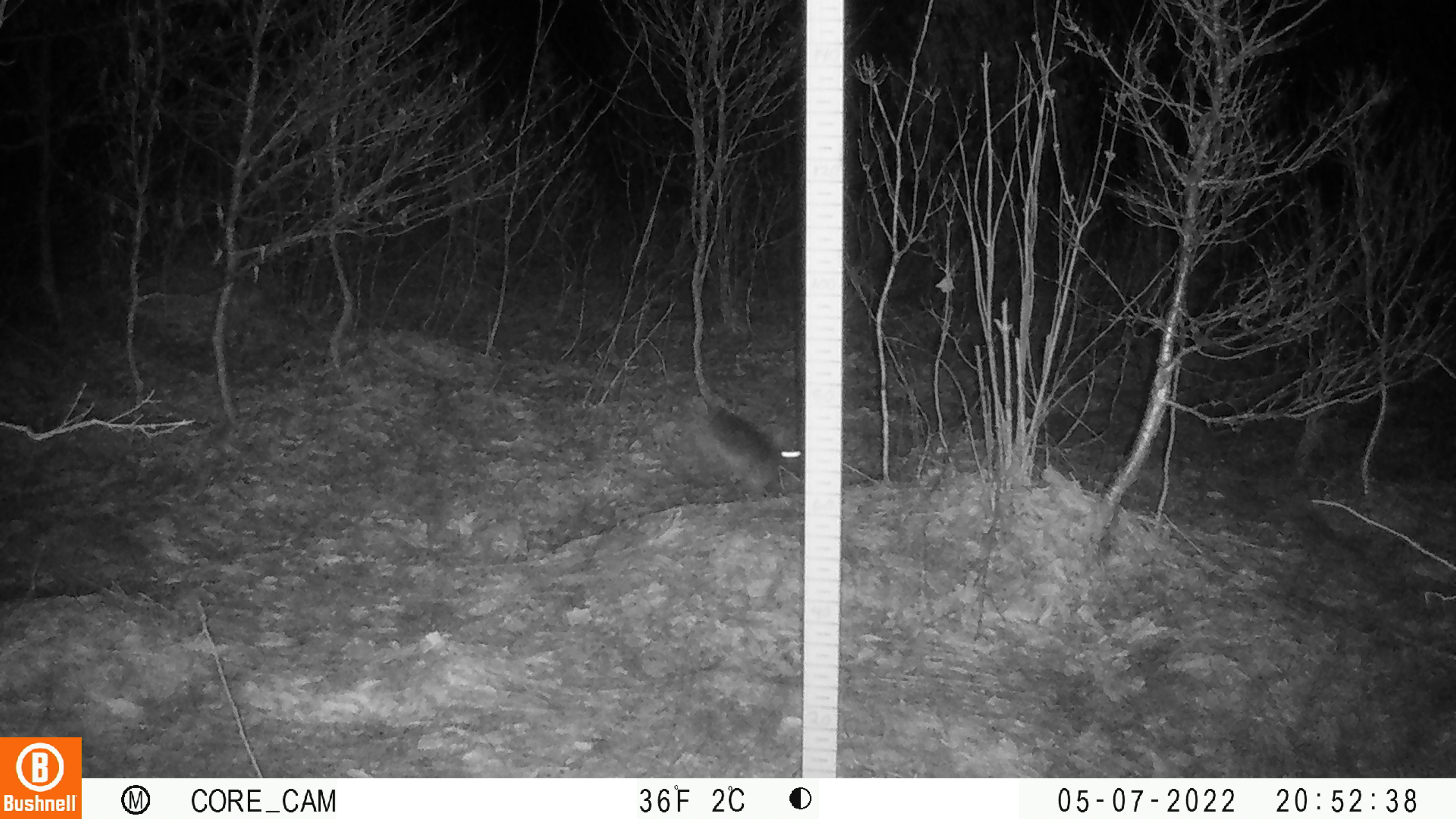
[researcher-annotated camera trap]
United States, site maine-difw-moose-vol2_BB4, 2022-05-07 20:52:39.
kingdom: Animalia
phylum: Chordata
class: Mammalia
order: Lagomorpha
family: Leporidae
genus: Lepus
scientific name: Lepus americanus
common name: snowshoe hare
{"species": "snowshoe hare (Lepus americanus)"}